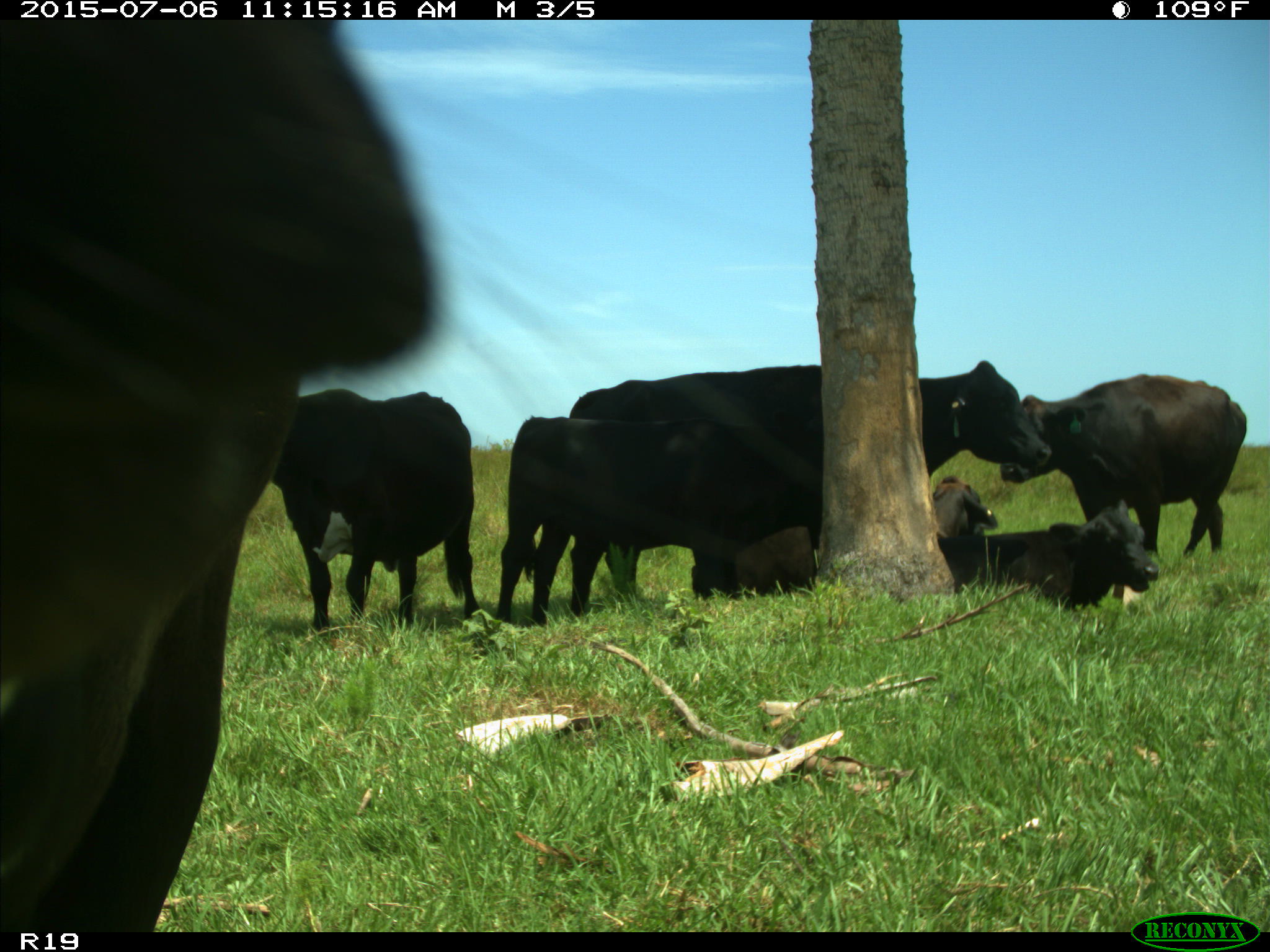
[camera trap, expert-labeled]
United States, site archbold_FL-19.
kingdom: Animalia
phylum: Chordata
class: Mammalia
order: Artiodactyla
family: Bovidae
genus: Bos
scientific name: Bos taurus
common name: domestic cow